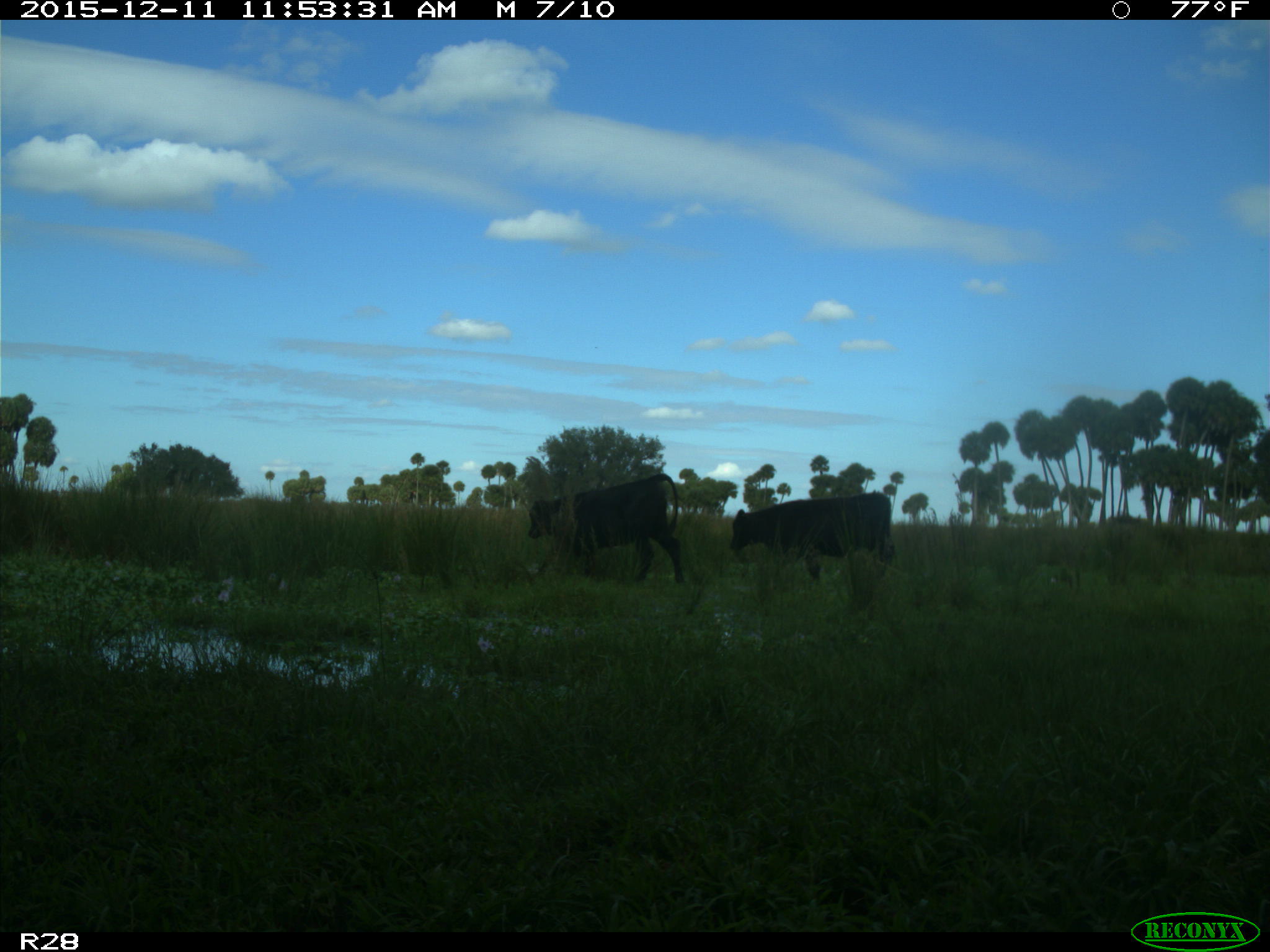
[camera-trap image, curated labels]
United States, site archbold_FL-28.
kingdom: Animalia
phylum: Chordata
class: Mammalia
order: Artiodactyla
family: Bovidae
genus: Bos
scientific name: Bos taurus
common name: domestic cow